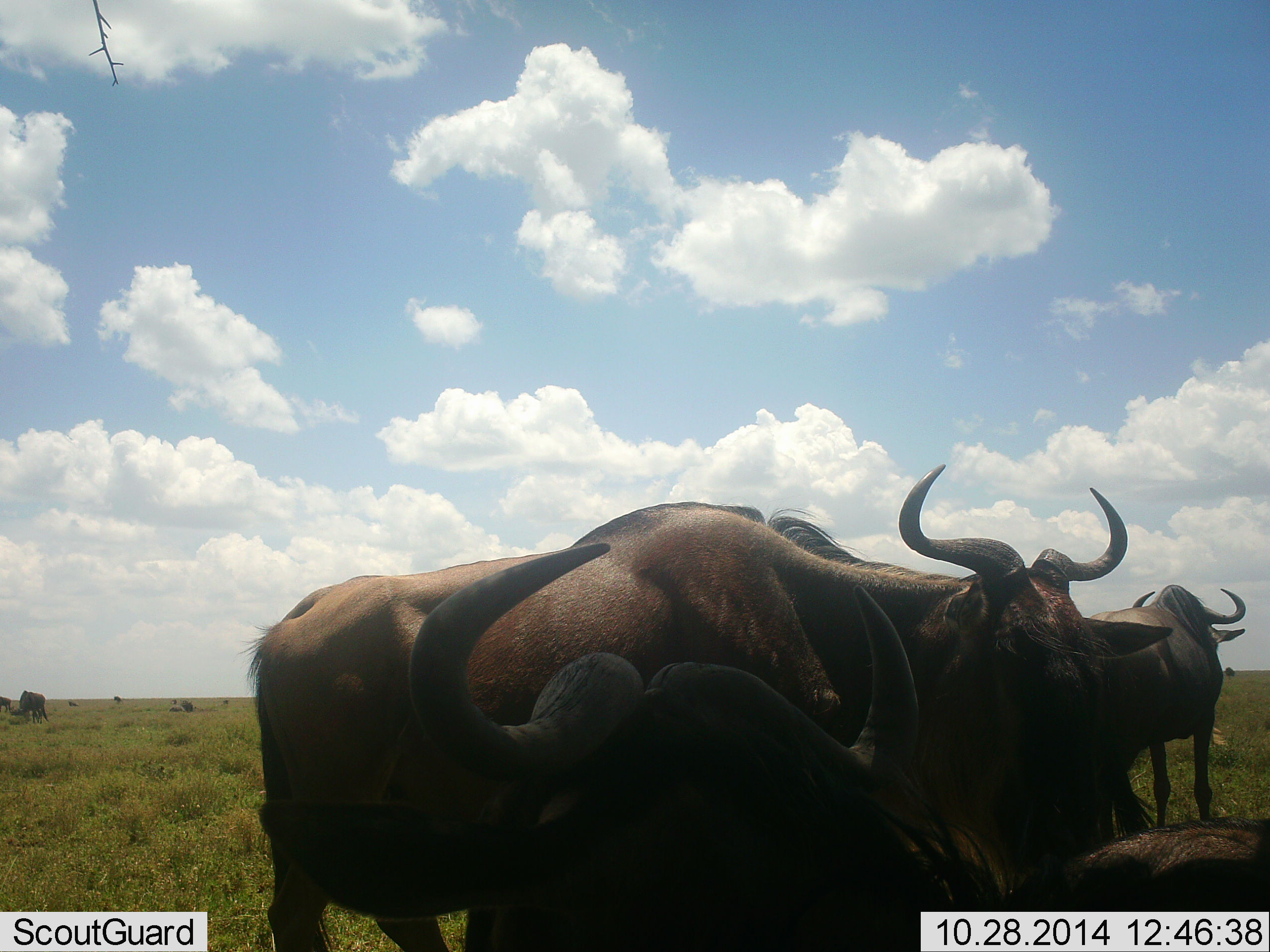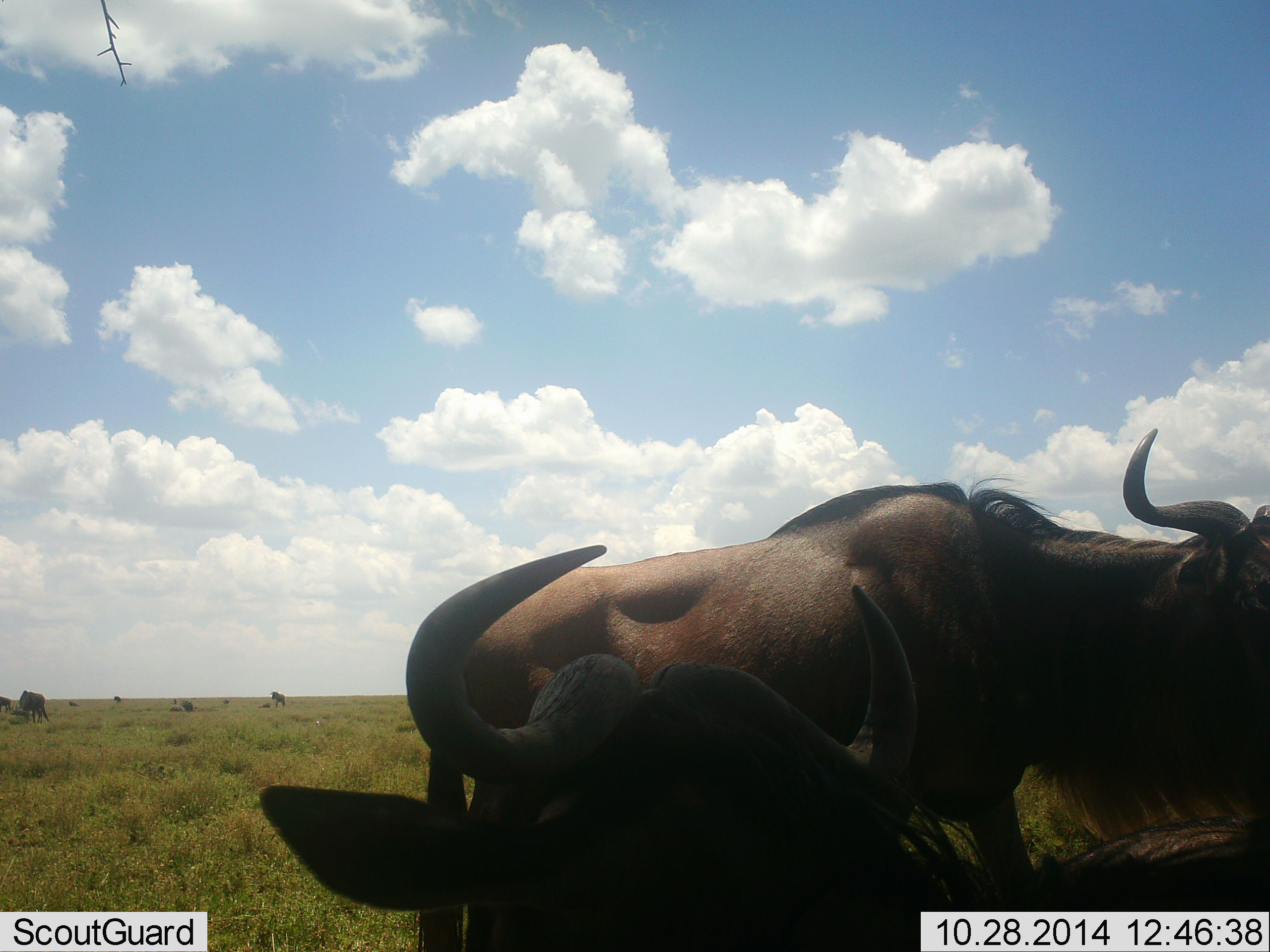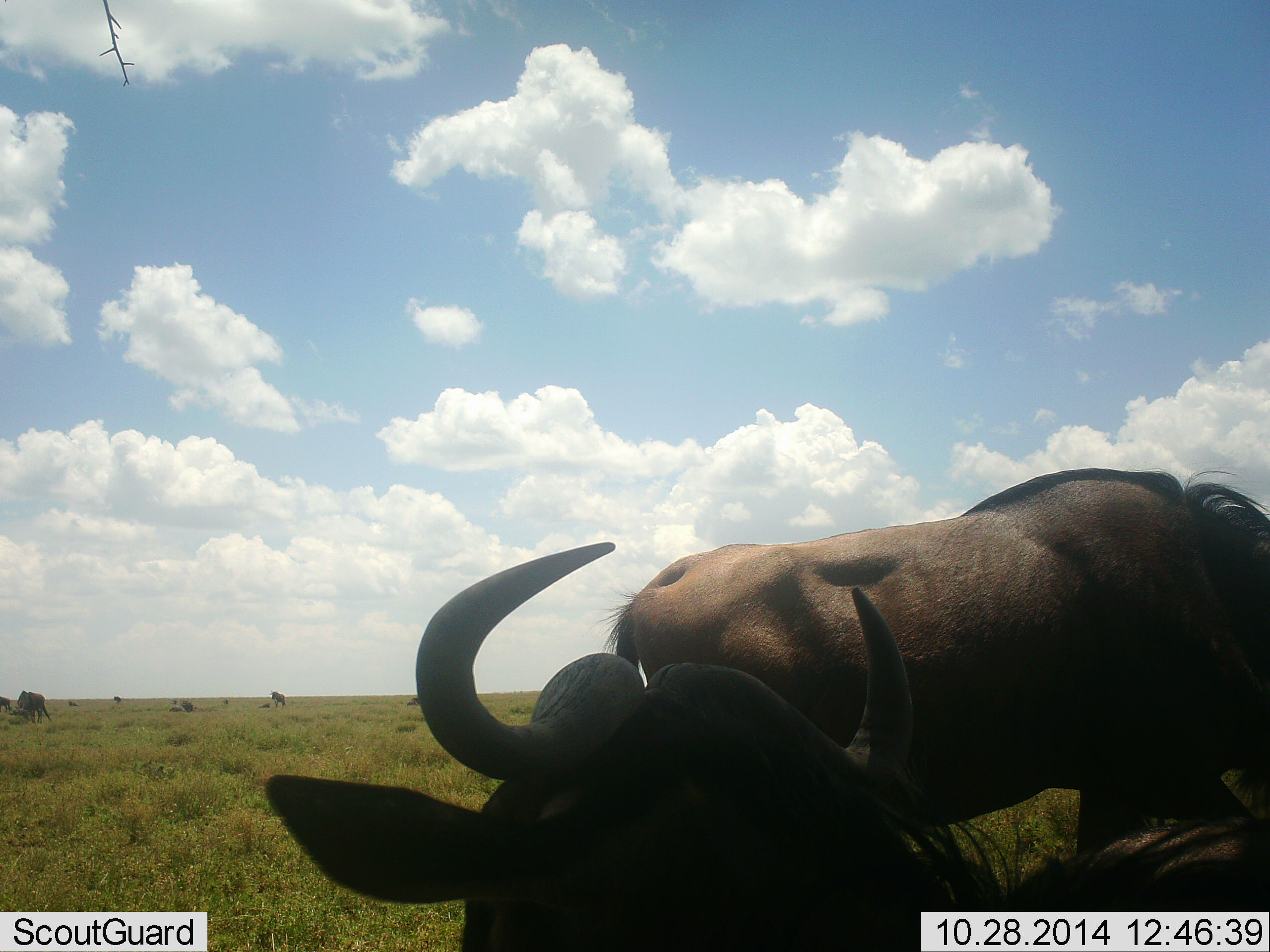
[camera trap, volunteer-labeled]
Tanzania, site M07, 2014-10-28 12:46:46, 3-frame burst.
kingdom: Animalia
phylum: Chordata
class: Mammalia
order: Artiodactyla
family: Bovidae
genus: Connochaetes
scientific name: Connochaetes taurinus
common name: blue wildebeest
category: wildebeest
Wildebeest (blue wildebeest) (Connochaetes taurinus), count 4. Behavior (volunteer vote fractions): standing 60%, resting 70%, moving 60%, interacting 0%. Young present (vote fraction): 0%. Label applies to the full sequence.